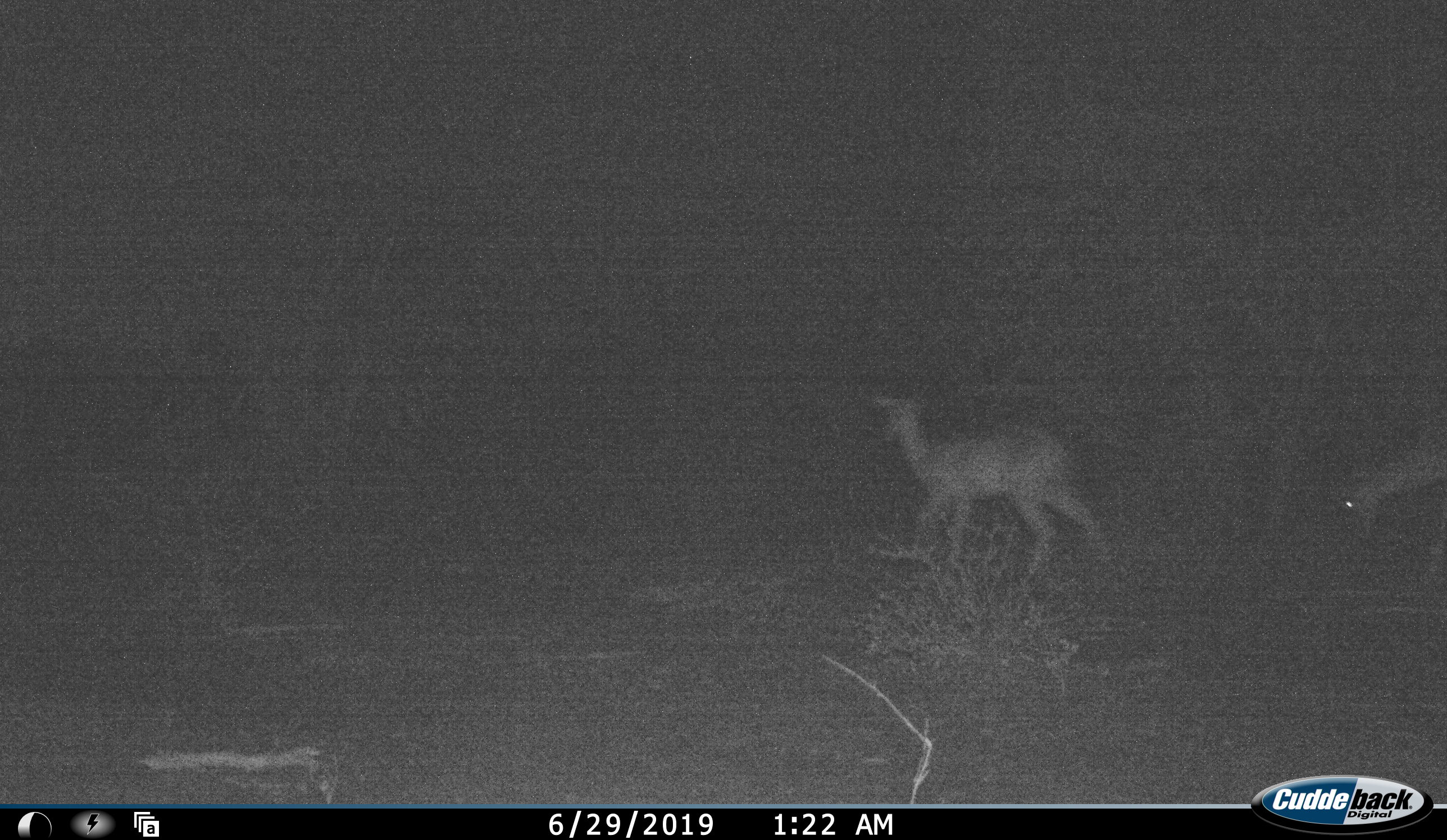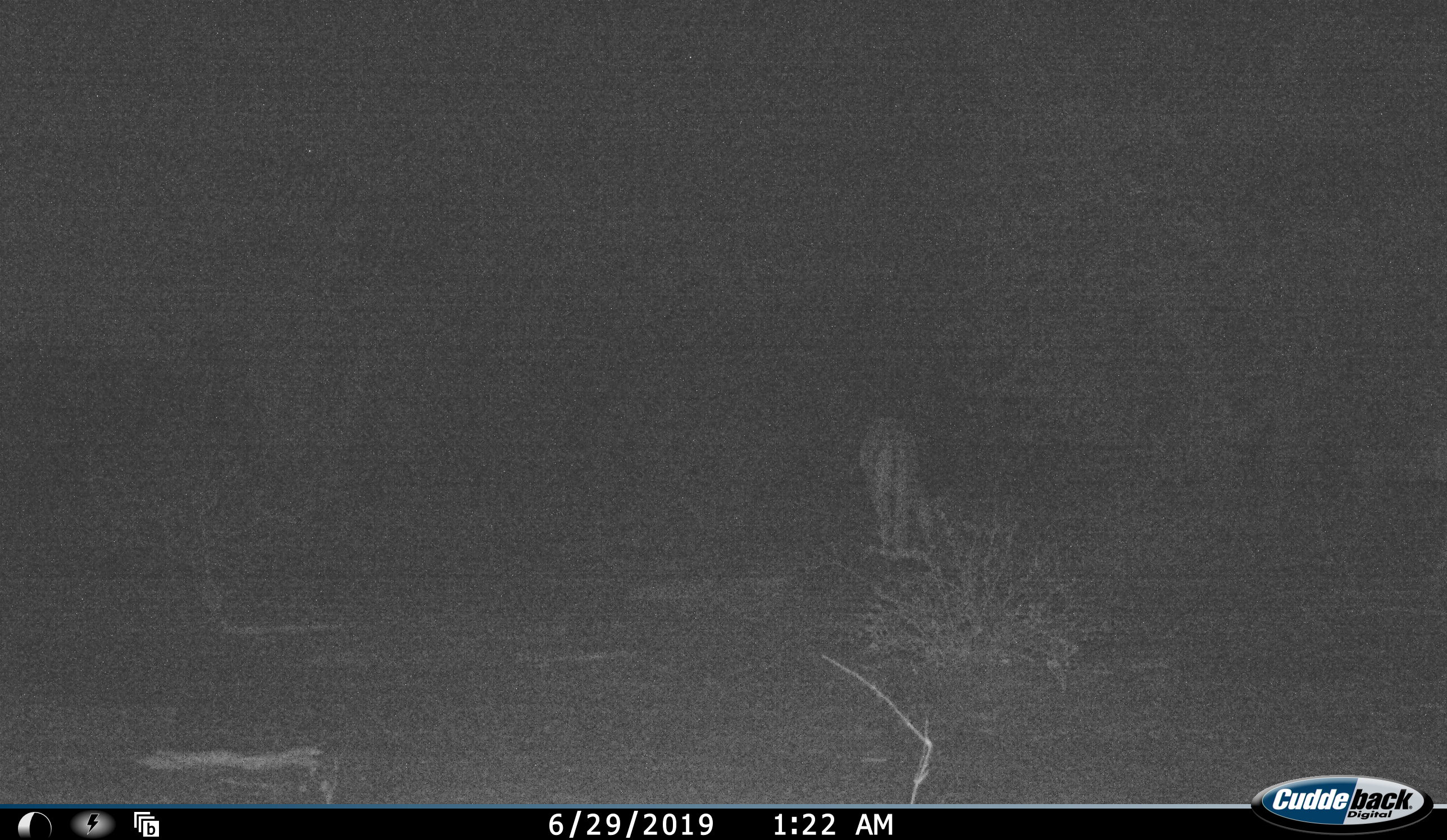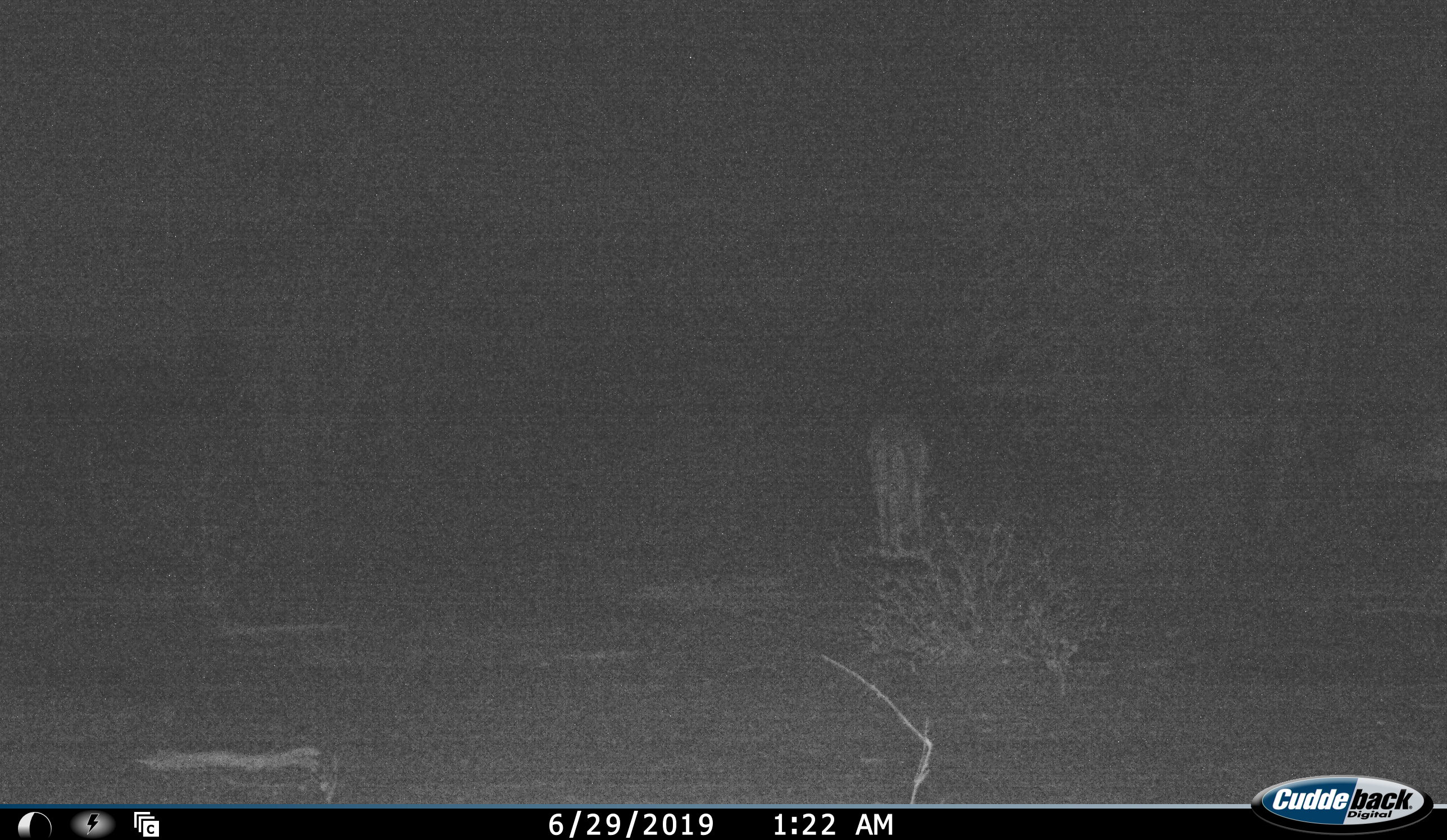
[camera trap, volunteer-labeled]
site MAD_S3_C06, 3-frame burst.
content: unidentified animal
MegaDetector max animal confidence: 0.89